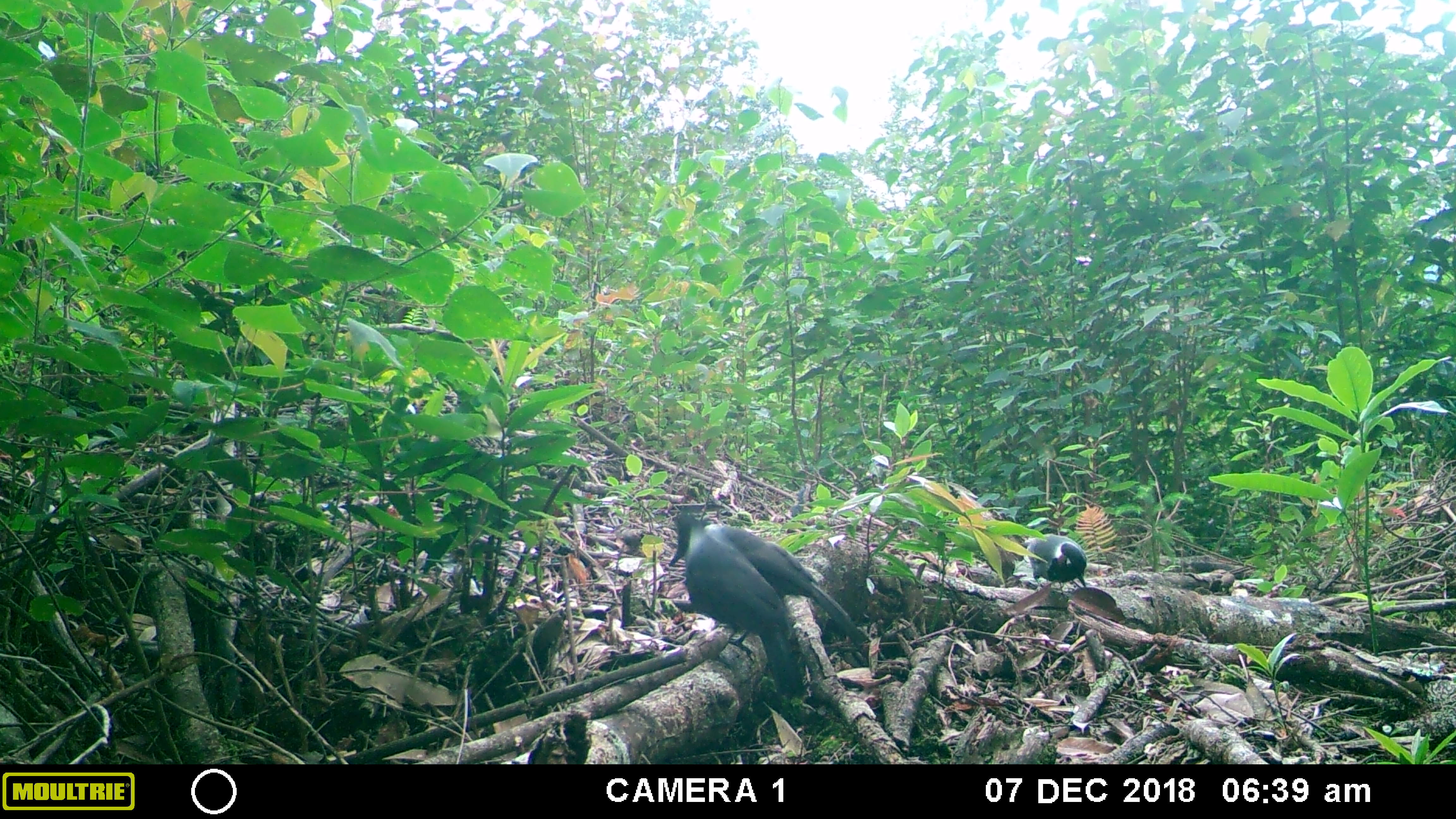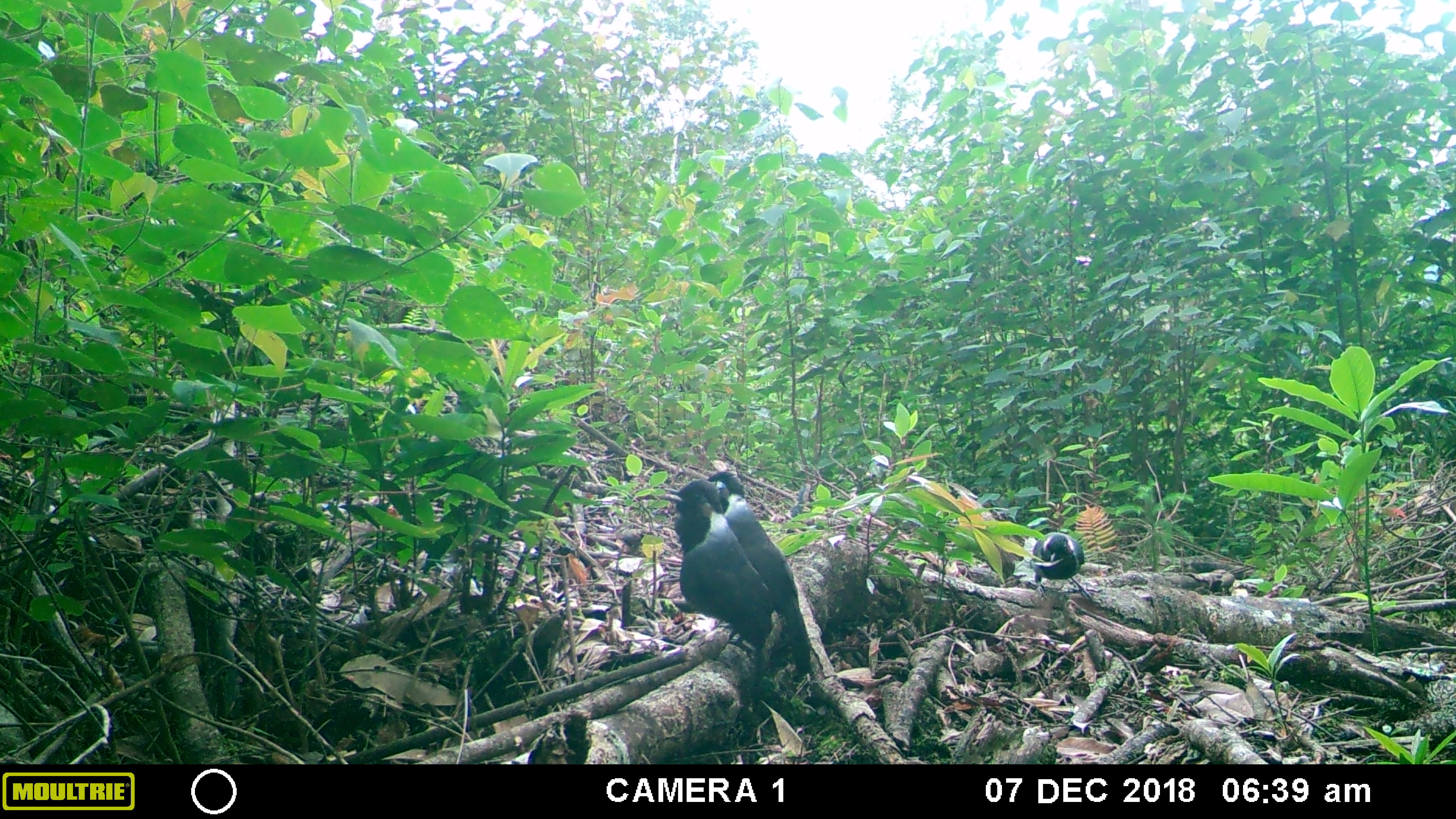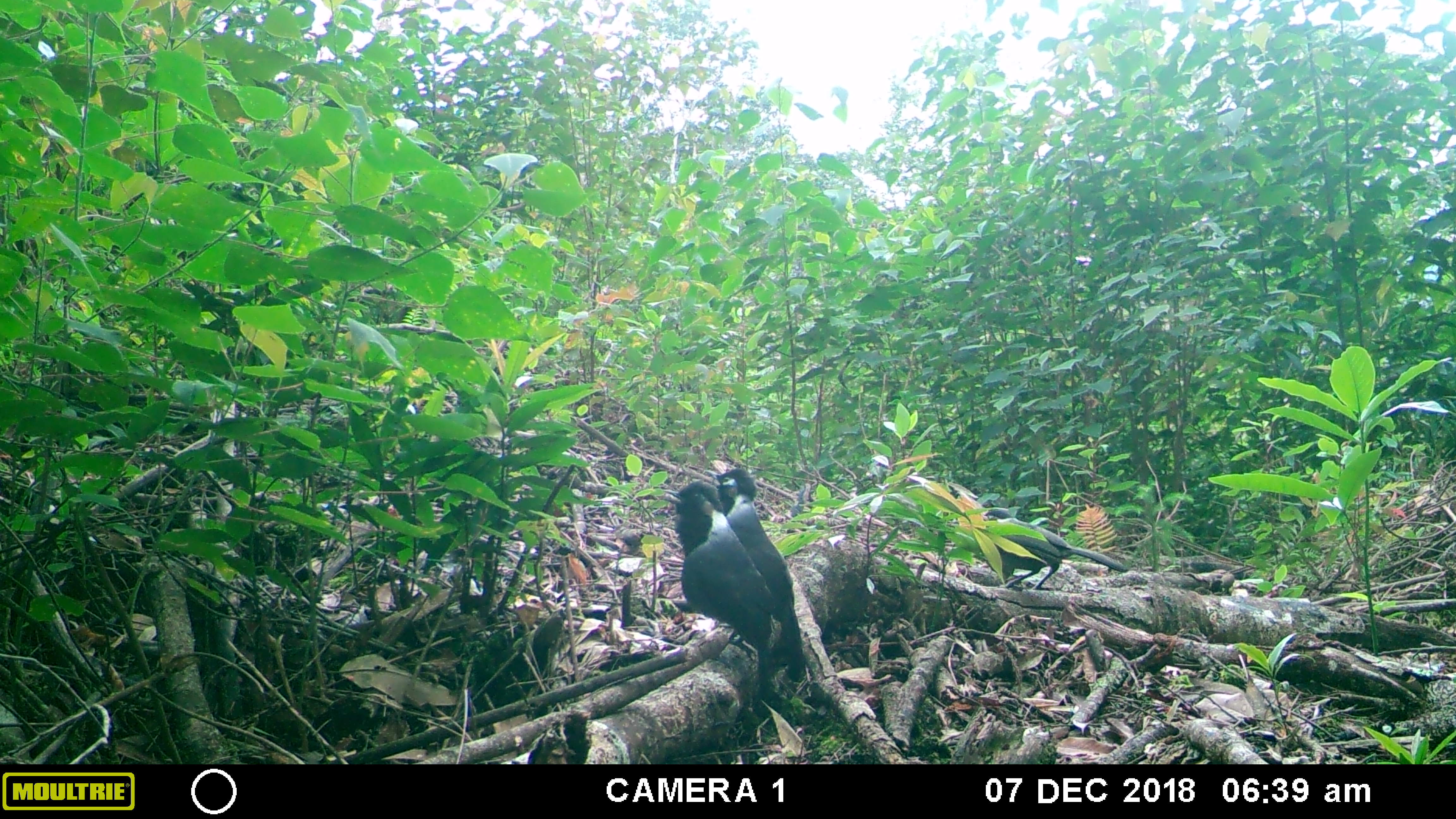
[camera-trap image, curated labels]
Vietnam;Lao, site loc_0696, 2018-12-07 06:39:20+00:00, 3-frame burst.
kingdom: Animalia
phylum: Chordata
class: Aves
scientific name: Aves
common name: bird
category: unidentified bird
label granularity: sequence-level